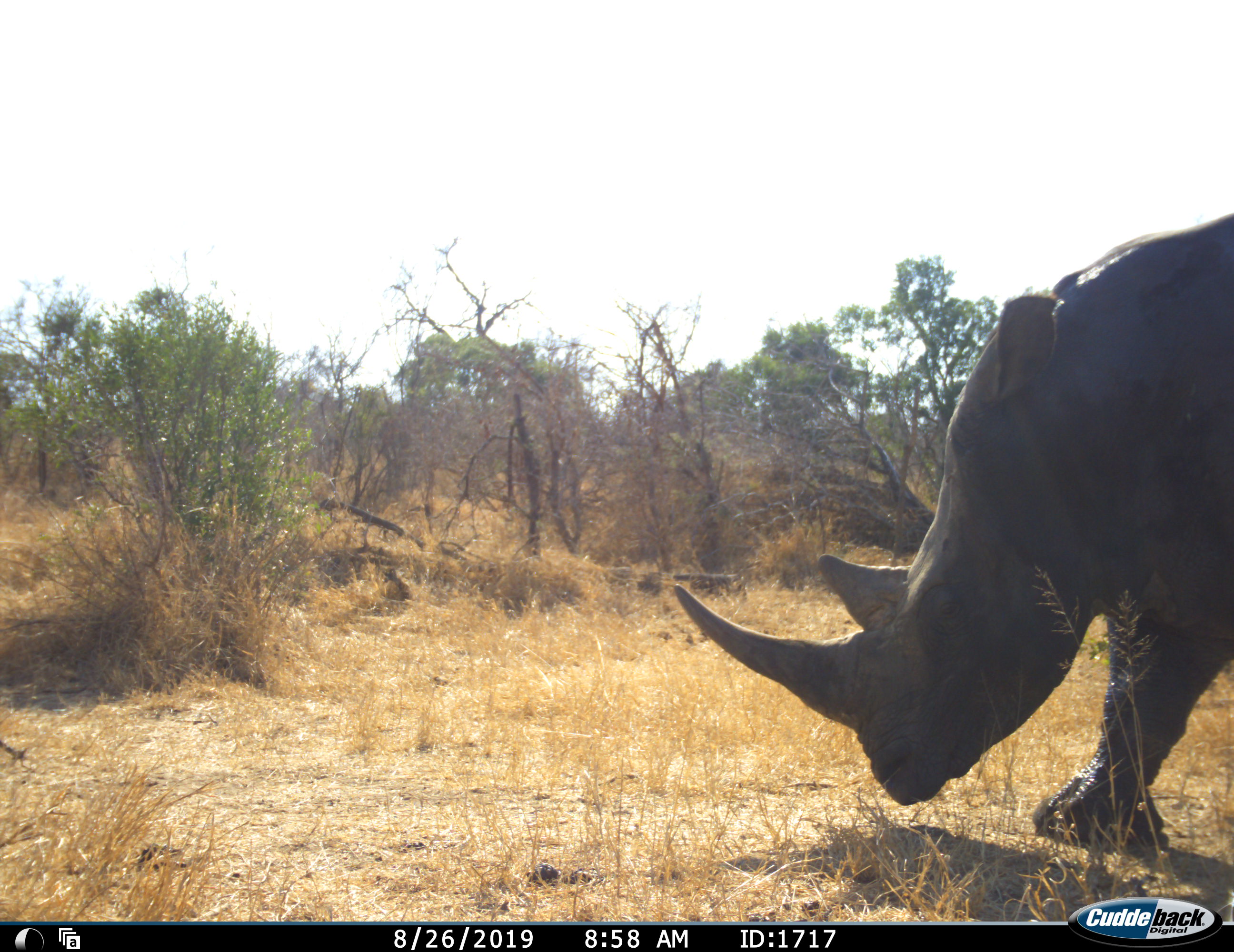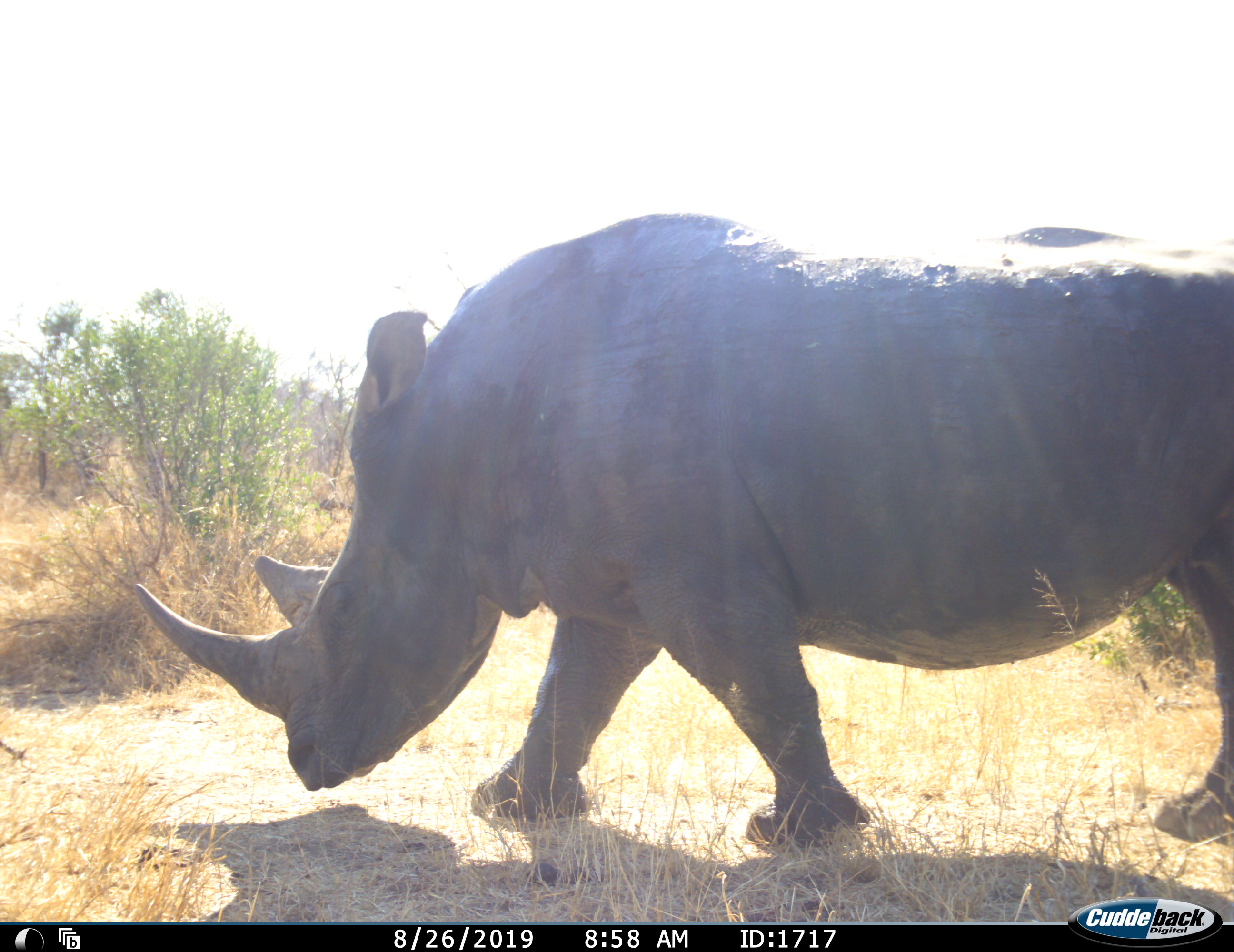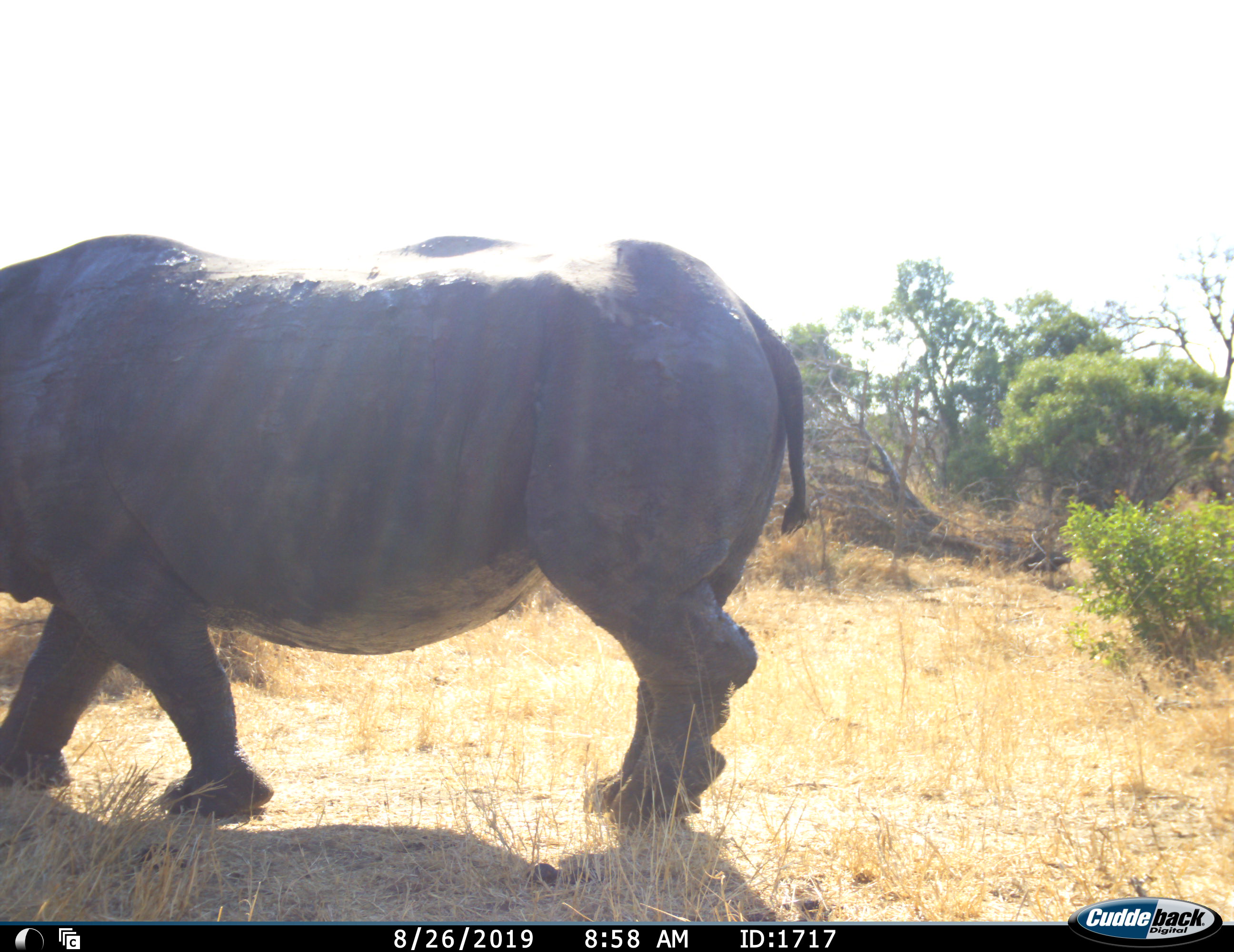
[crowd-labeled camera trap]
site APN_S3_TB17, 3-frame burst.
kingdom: Animalia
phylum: Chordata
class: Mammalia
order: Perissodactyla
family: Rhinocerotidae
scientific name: Rhinocerotidae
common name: unknown rhinoceros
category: rhinocerosunknown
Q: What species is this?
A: Rhinocerosunknown (unknown rhinoceros) (Rhinocerotidae).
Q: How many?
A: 1.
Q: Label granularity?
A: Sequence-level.